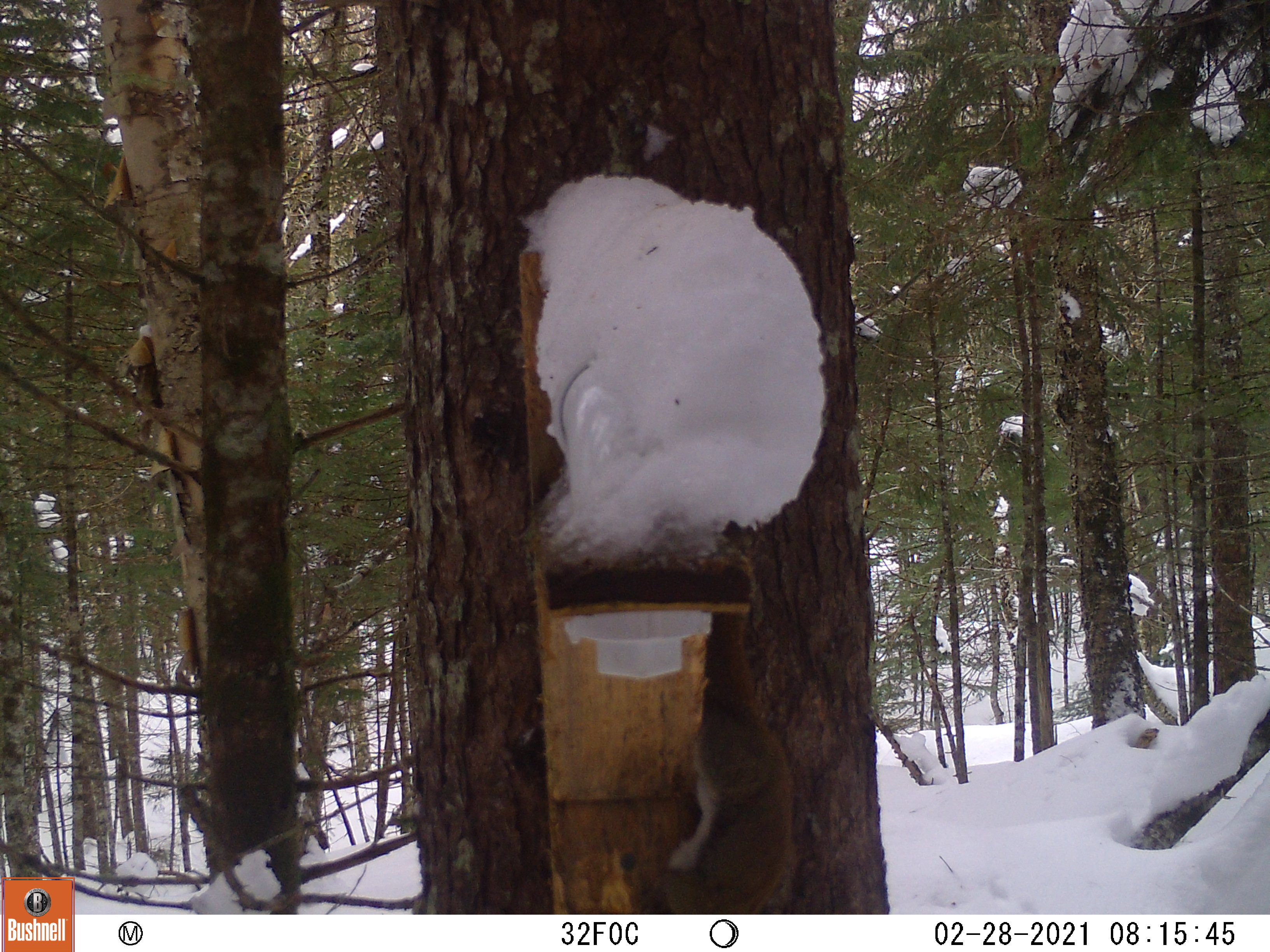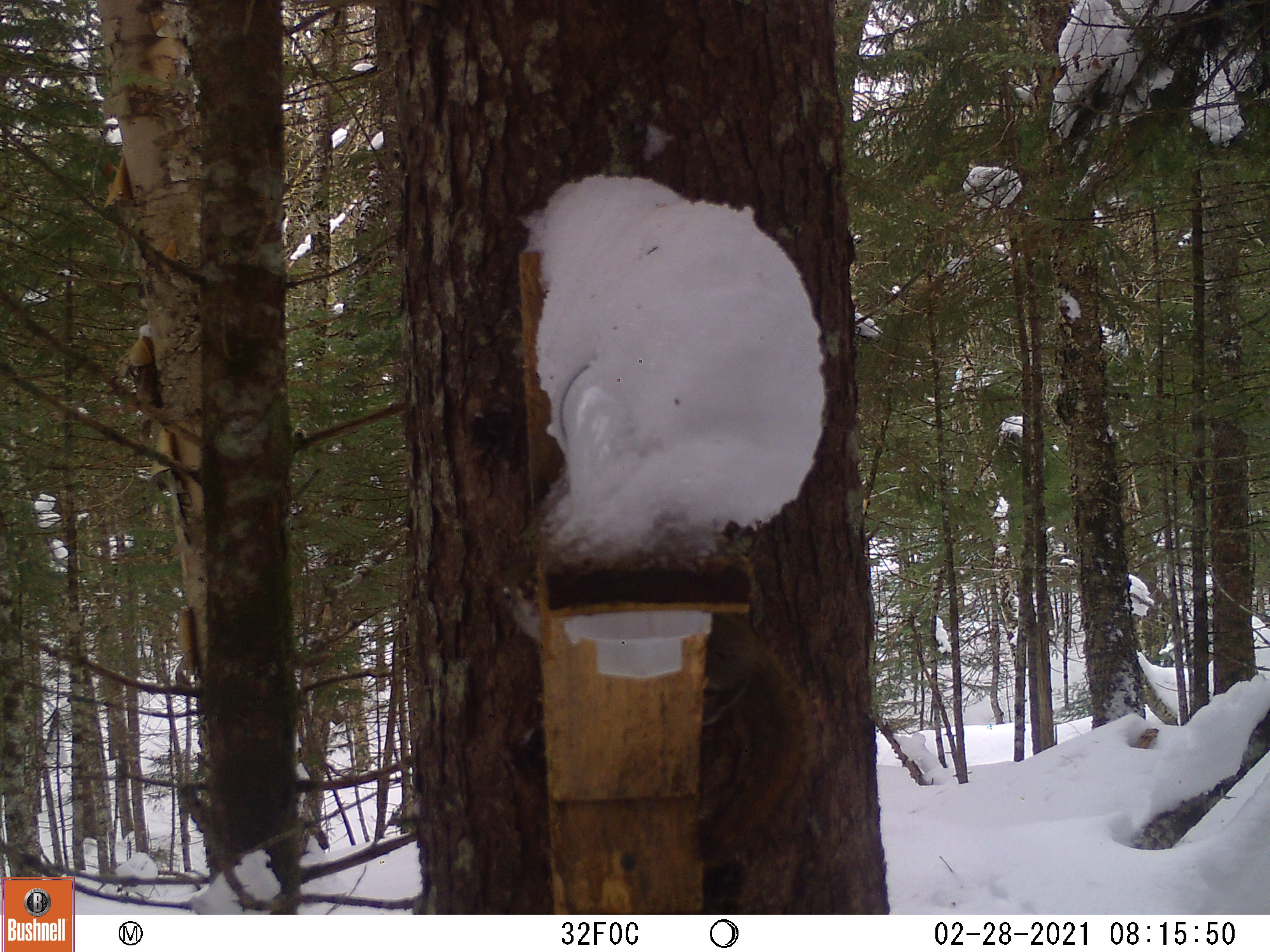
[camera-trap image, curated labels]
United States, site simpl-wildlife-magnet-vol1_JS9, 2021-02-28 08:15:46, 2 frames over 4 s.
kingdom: Animalia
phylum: Chordata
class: Mammalia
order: Rodentia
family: Sciuridae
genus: Tamiasciurus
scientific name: Tamiasciurus hudsonicus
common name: red squirrel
Red squirrel (Tamiasciurus hudsonicus).